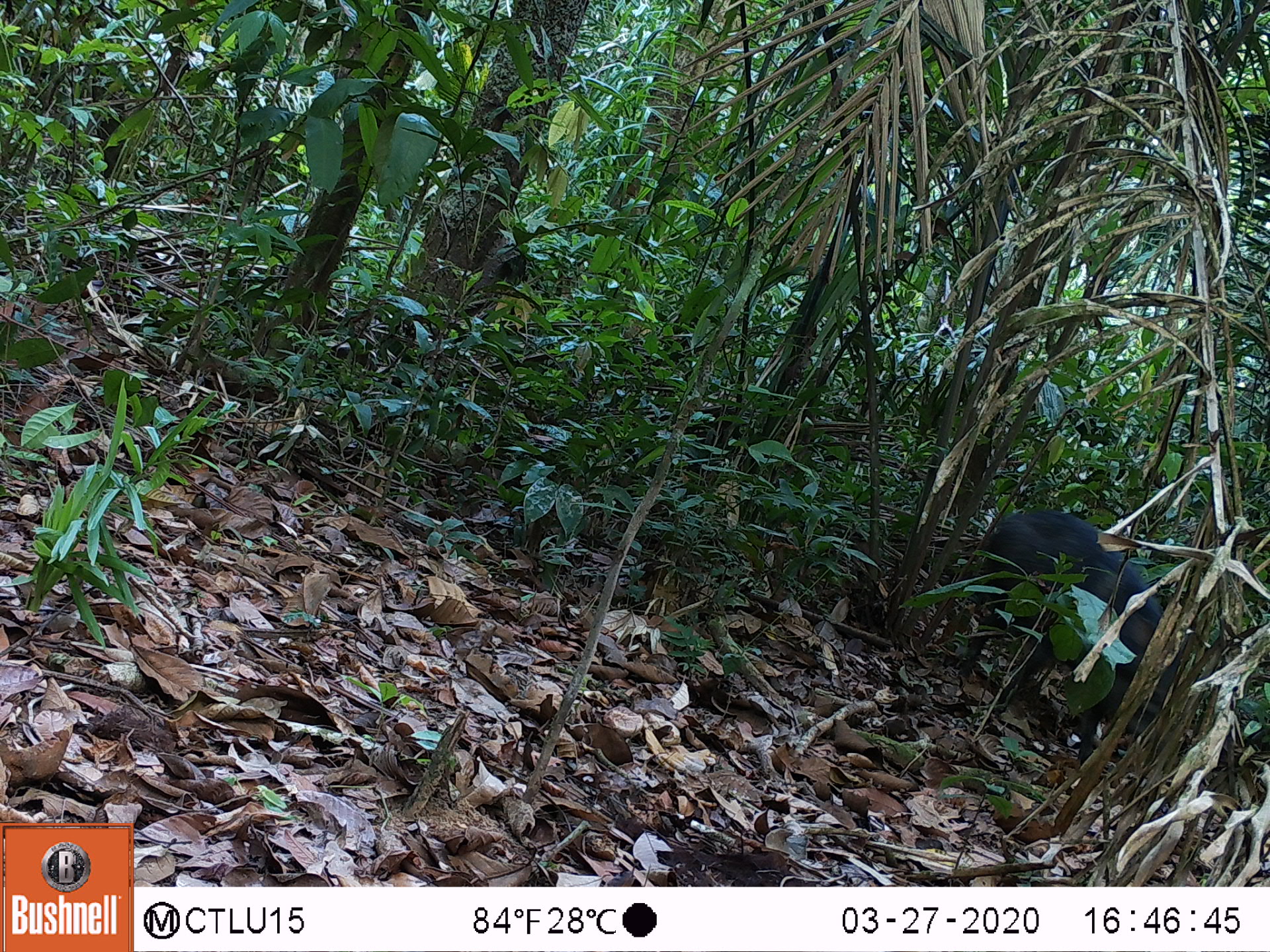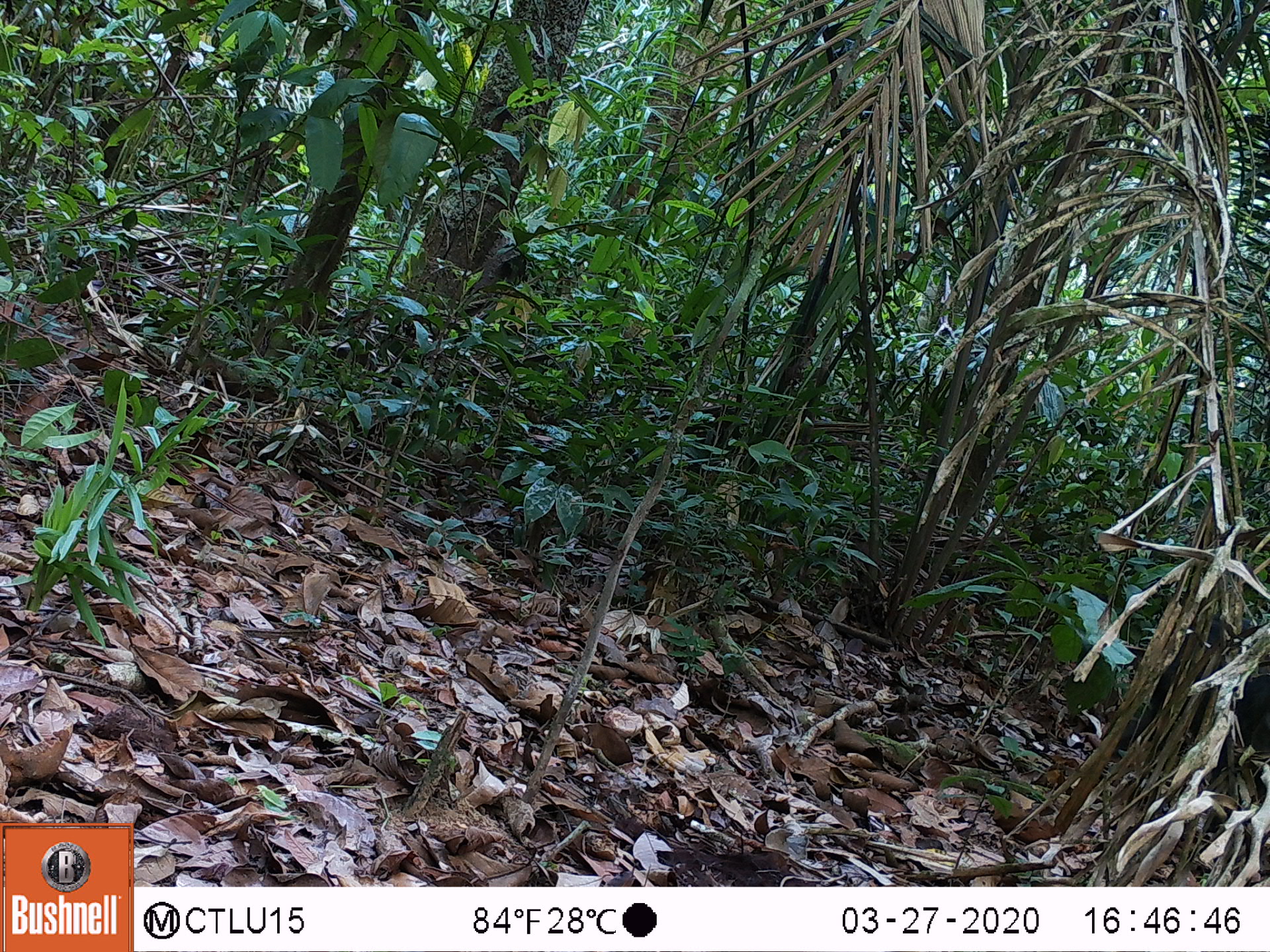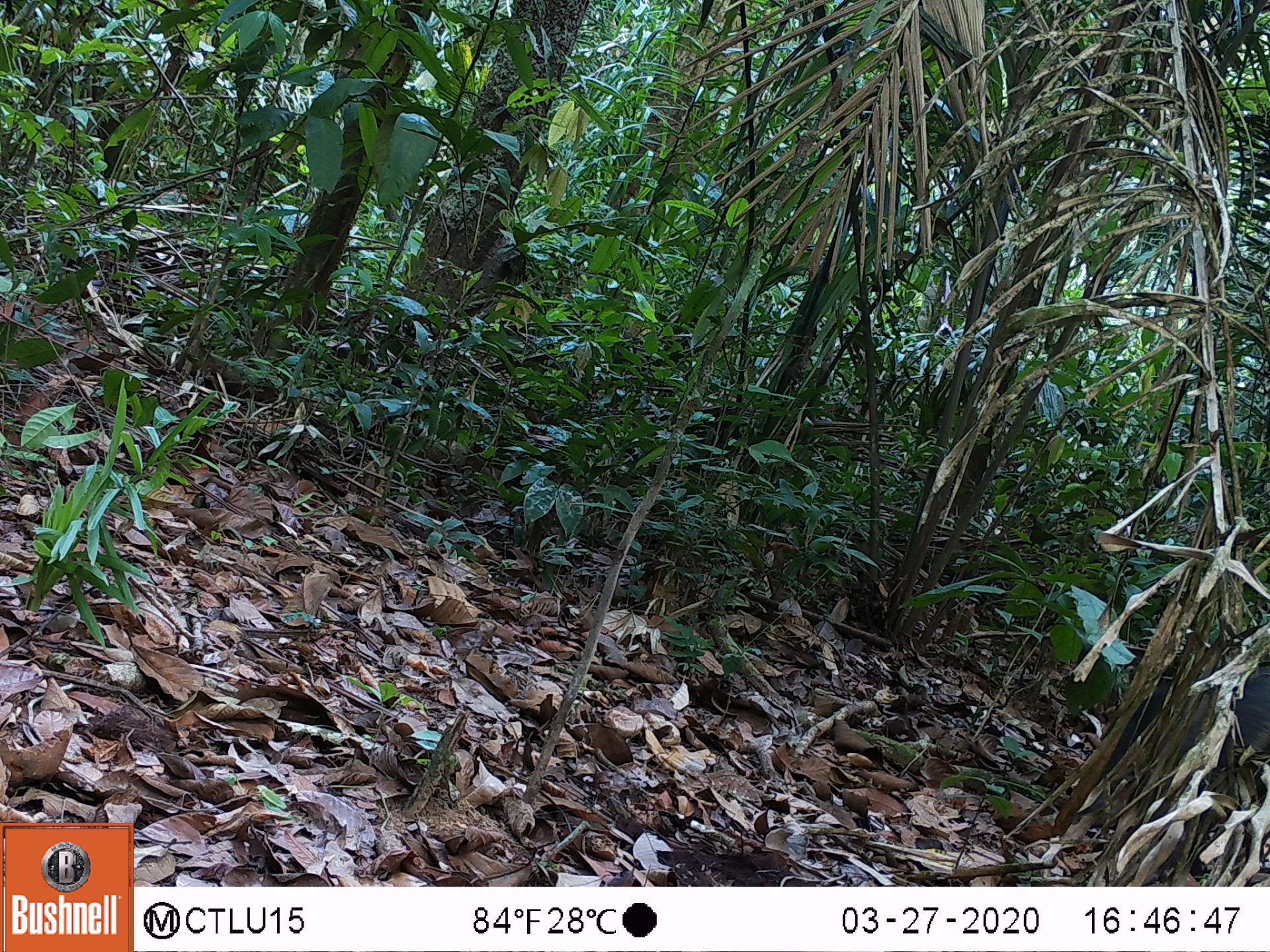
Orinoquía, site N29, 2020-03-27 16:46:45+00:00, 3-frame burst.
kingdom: Animalia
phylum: Chordata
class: Mammalia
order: Artiodactyla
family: Tayassuidae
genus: Pecari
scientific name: Pecari tajacu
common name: collared peccary